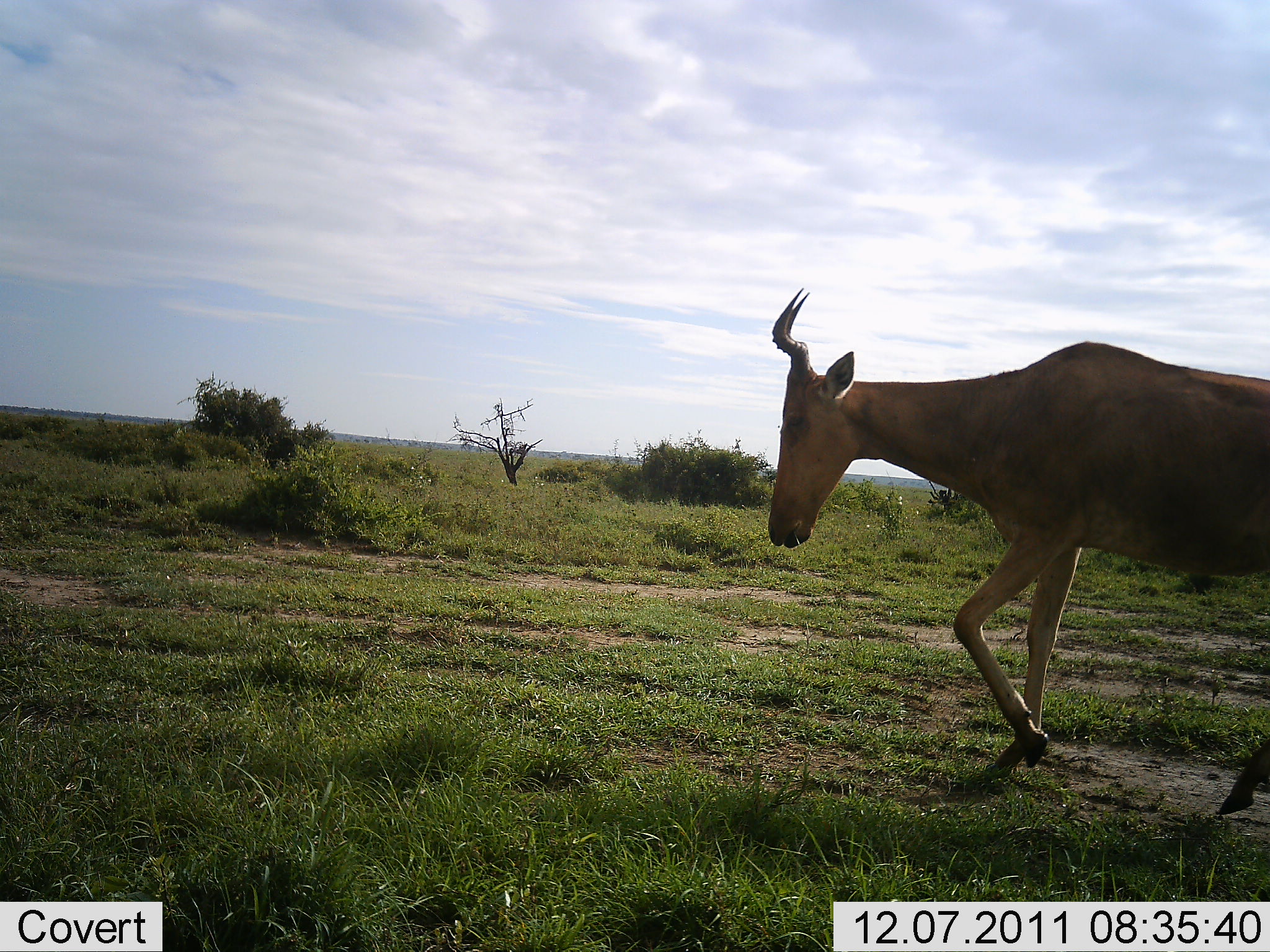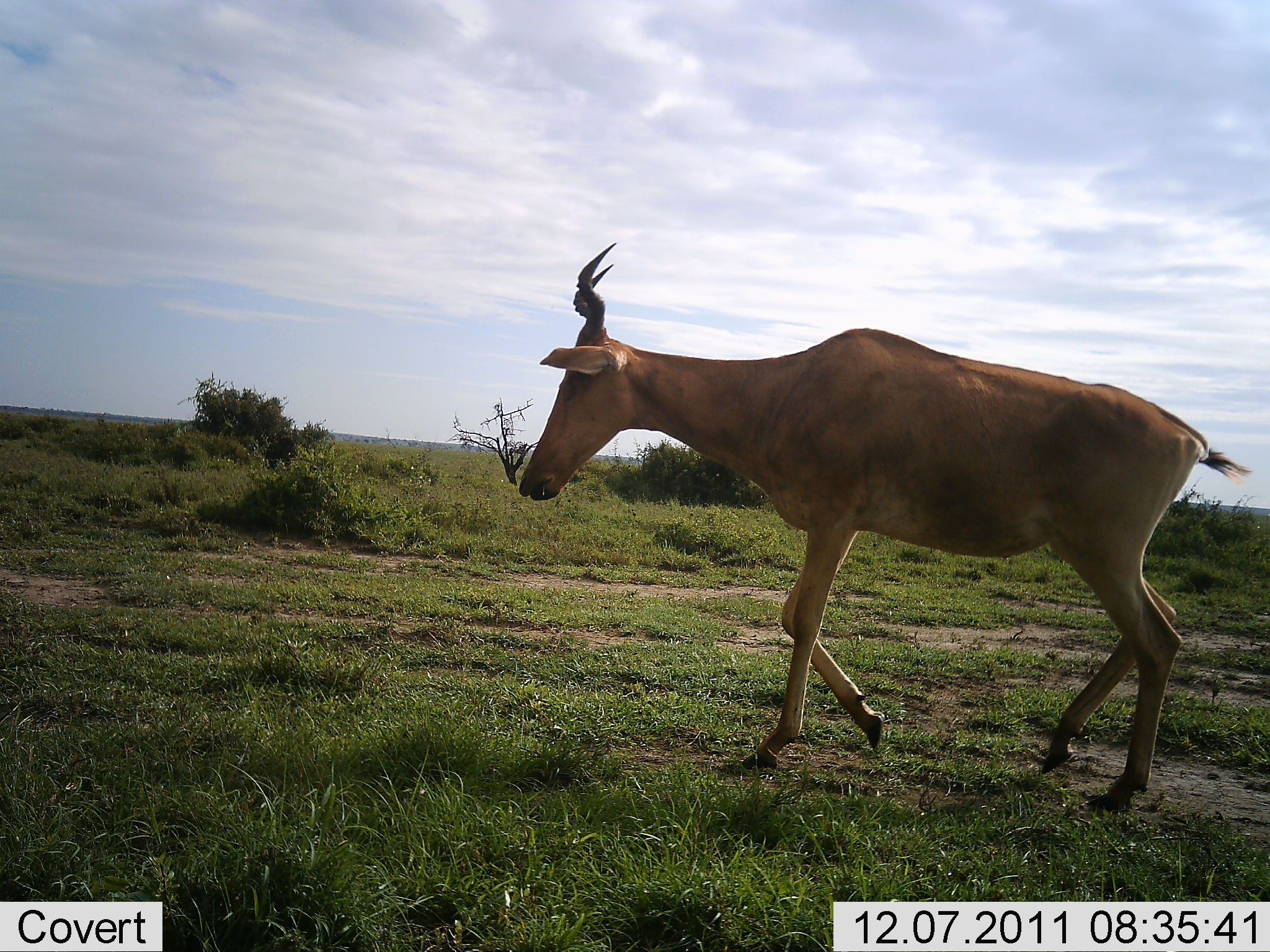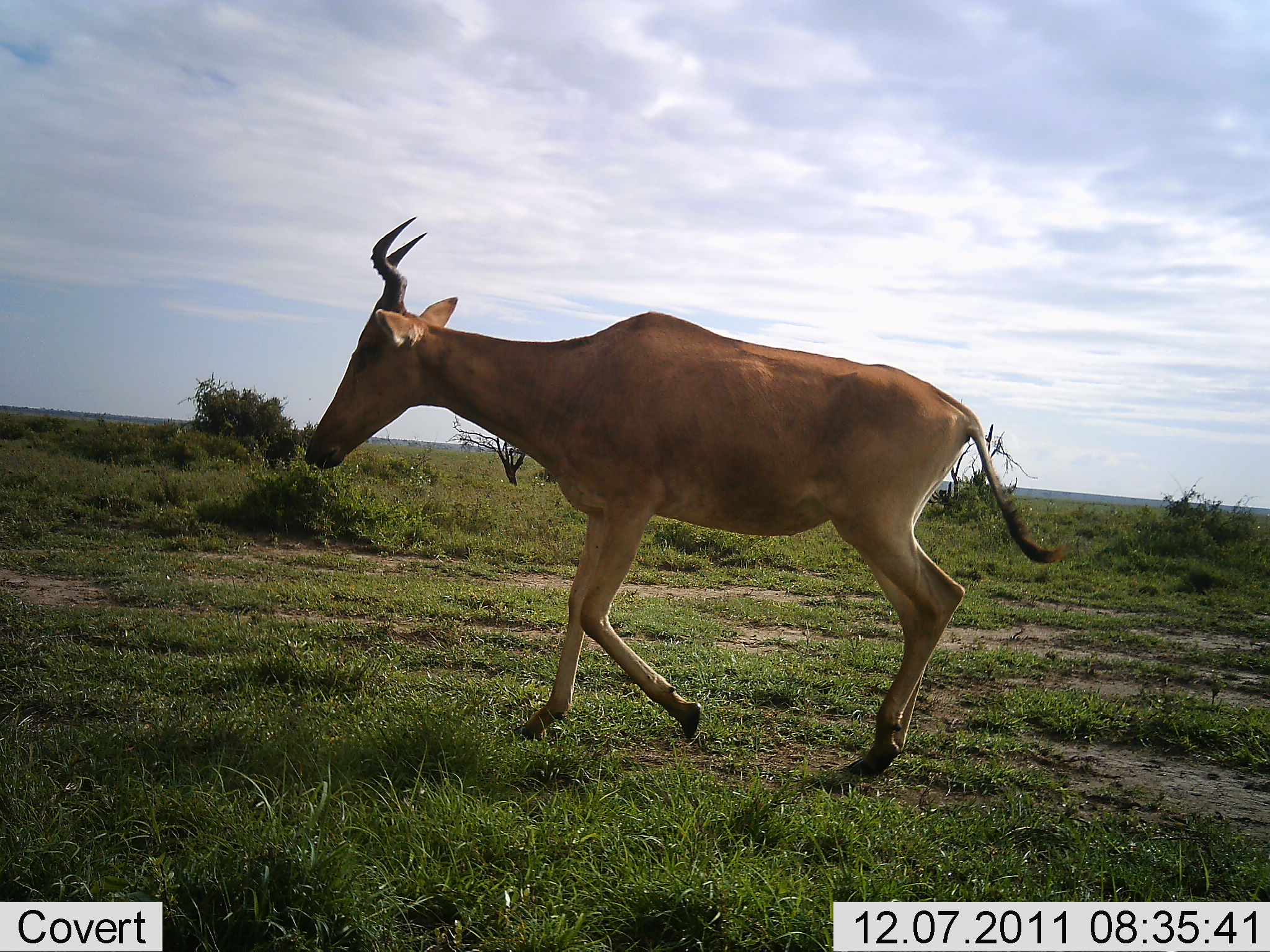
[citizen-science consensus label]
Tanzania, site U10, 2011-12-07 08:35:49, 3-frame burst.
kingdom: Animalia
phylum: Chordata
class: Mammalia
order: Artiodactyla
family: Bovidae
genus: Alcelaphus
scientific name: Alcelaphus buselaphus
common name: hartebeest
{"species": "hartebeest (Alcelaphus buselaphus)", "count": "1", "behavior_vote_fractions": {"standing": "0%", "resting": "0%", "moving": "100%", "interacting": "0%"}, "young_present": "0%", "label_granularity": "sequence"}